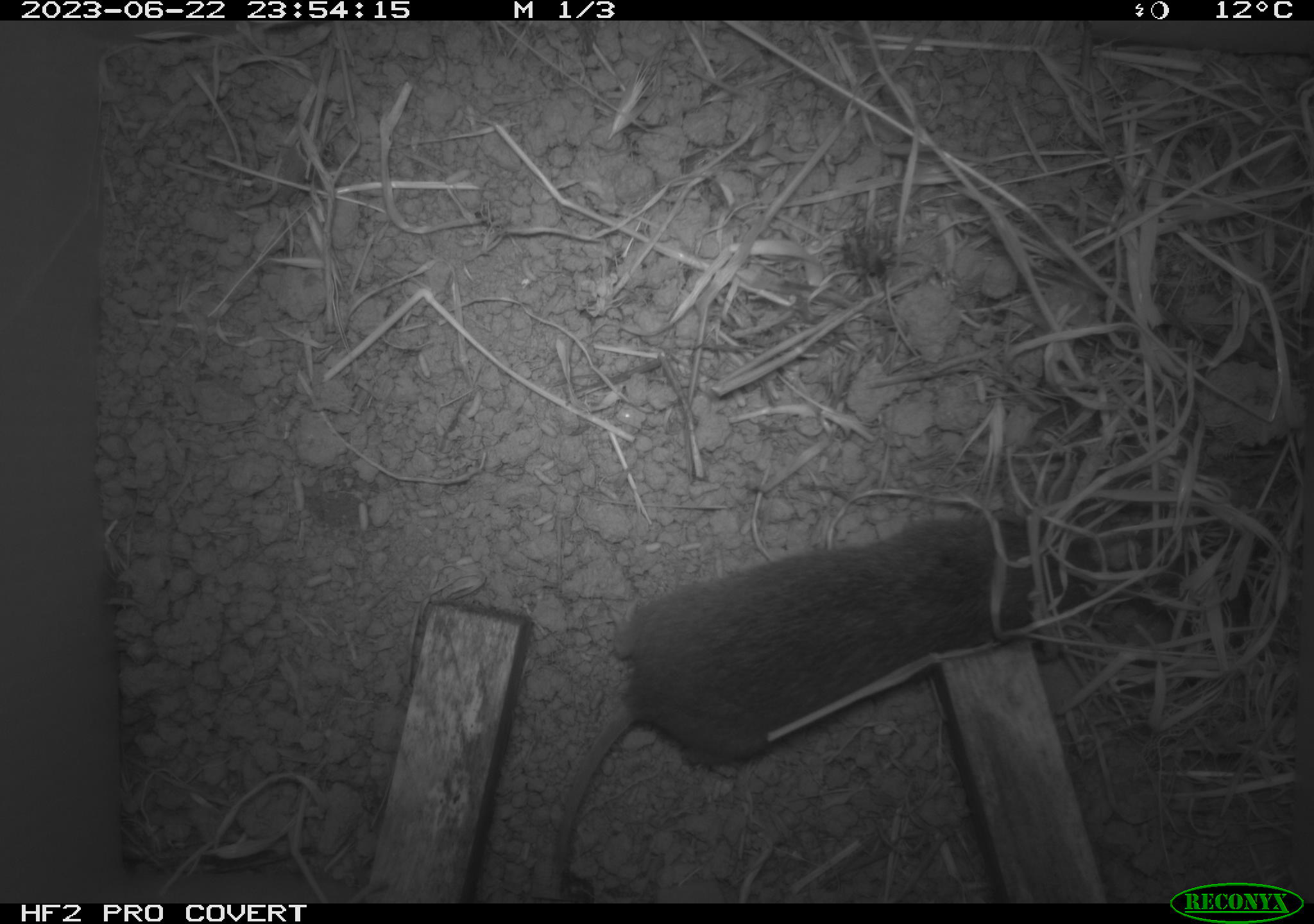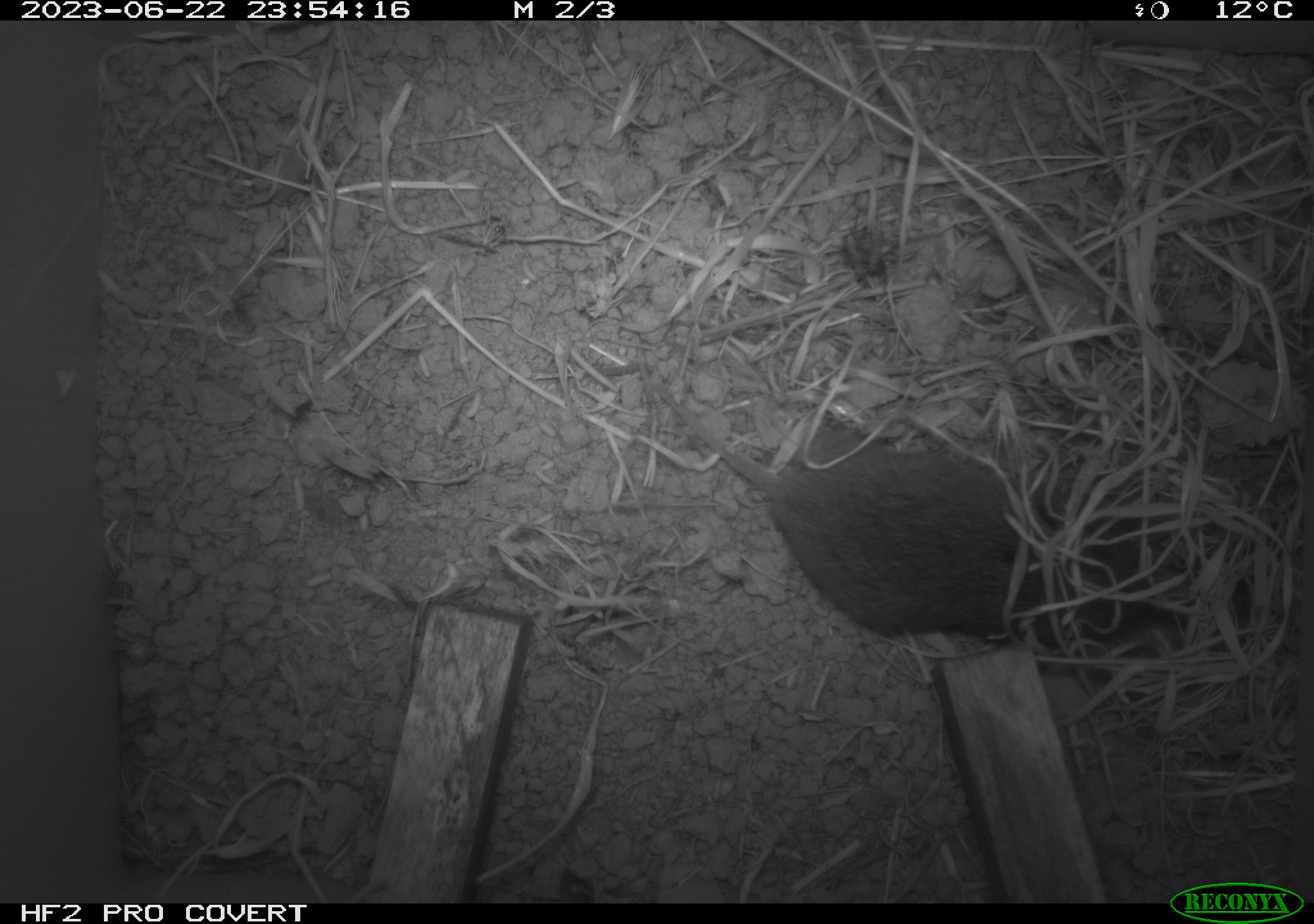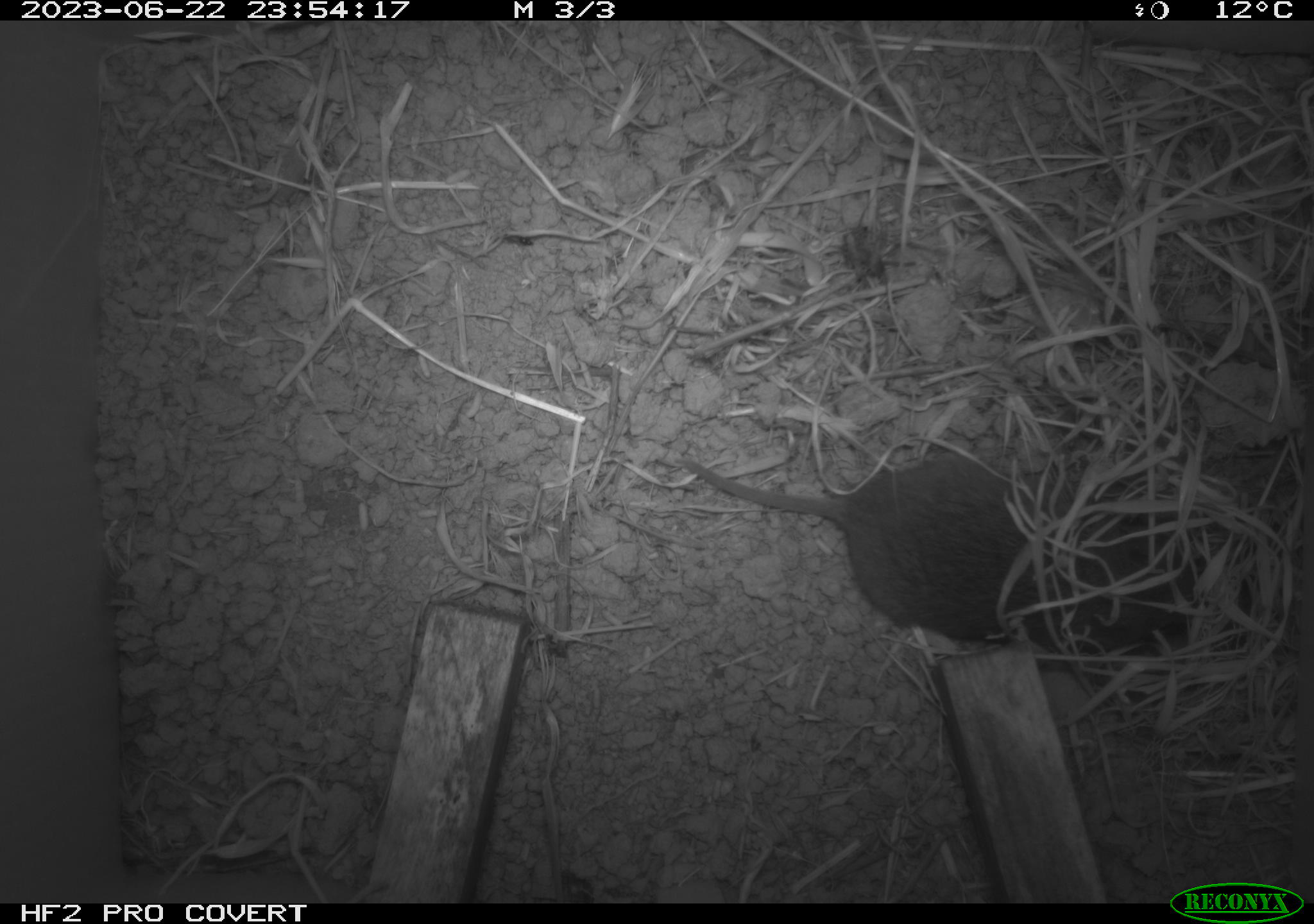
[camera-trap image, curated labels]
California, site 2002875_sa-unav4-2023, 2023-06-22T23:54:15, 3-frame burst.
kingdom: Animalia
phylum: Chordata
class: Mammalia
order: Rodentia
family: Cricetidae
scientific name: Arvicolinae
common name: voles, lemmings, and muskrats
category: arvicolinae subfamily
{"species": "arvicolinae subfamily (voles, lemmings, and muskrats) (Arvicolinae)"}